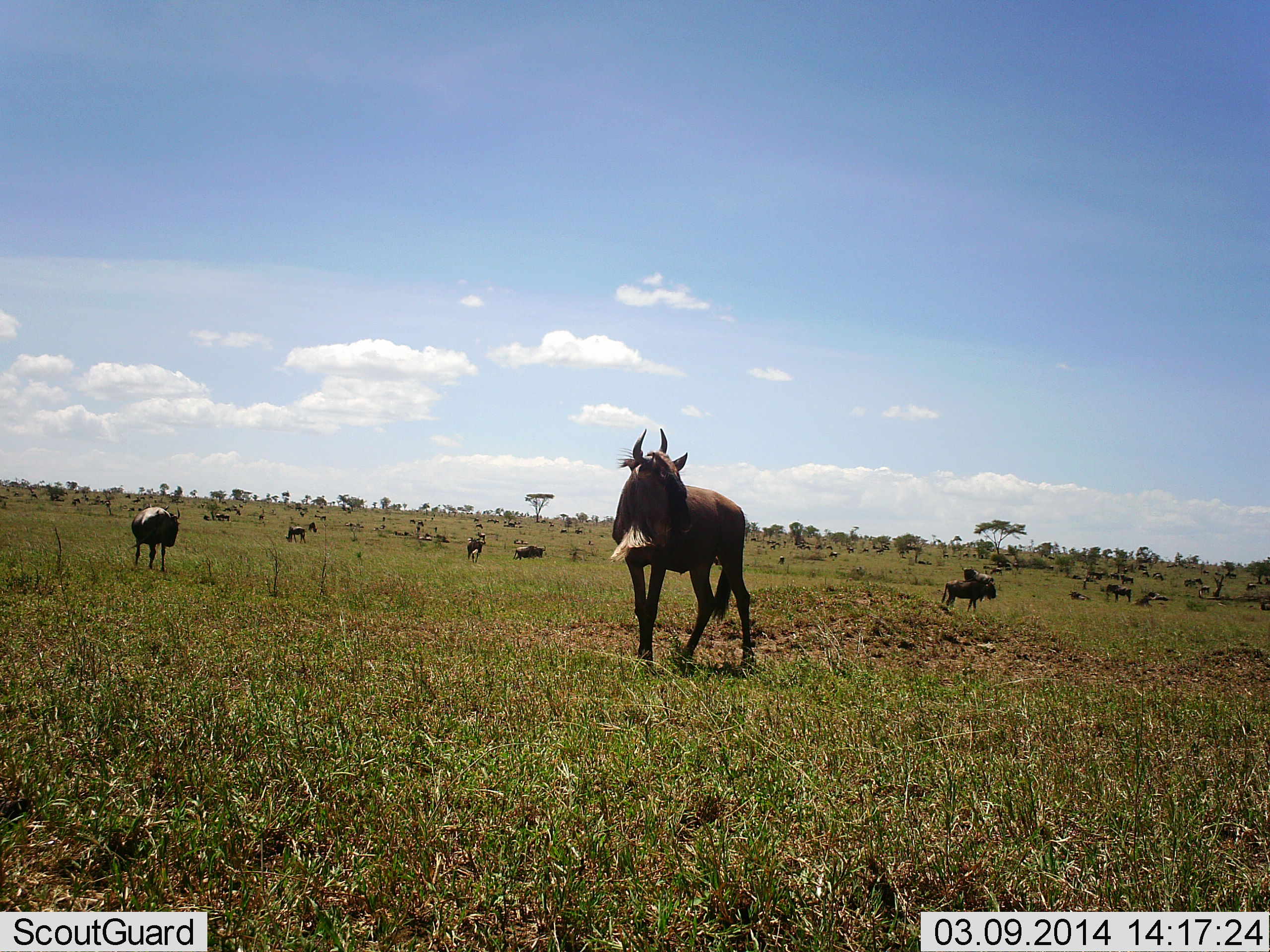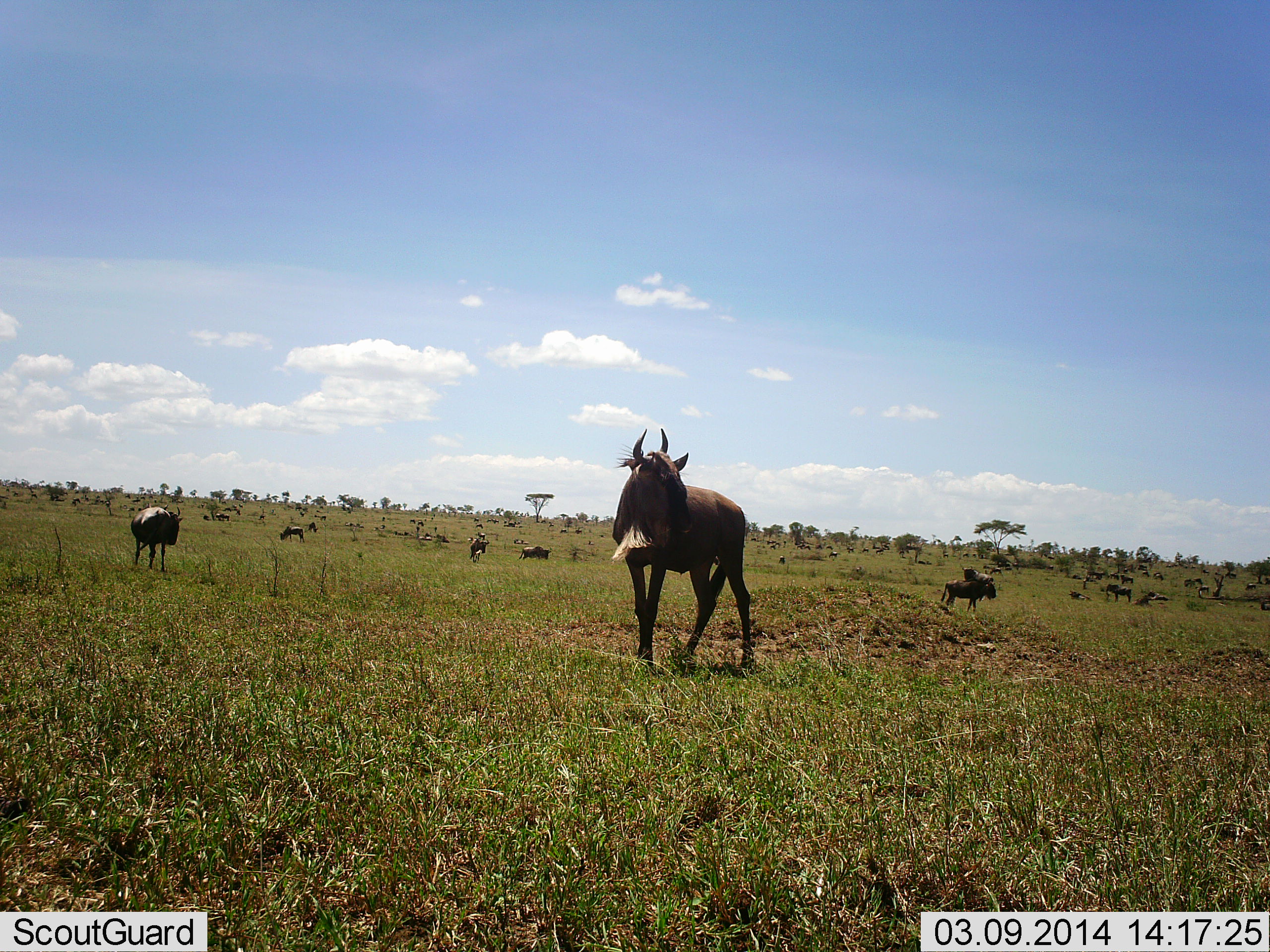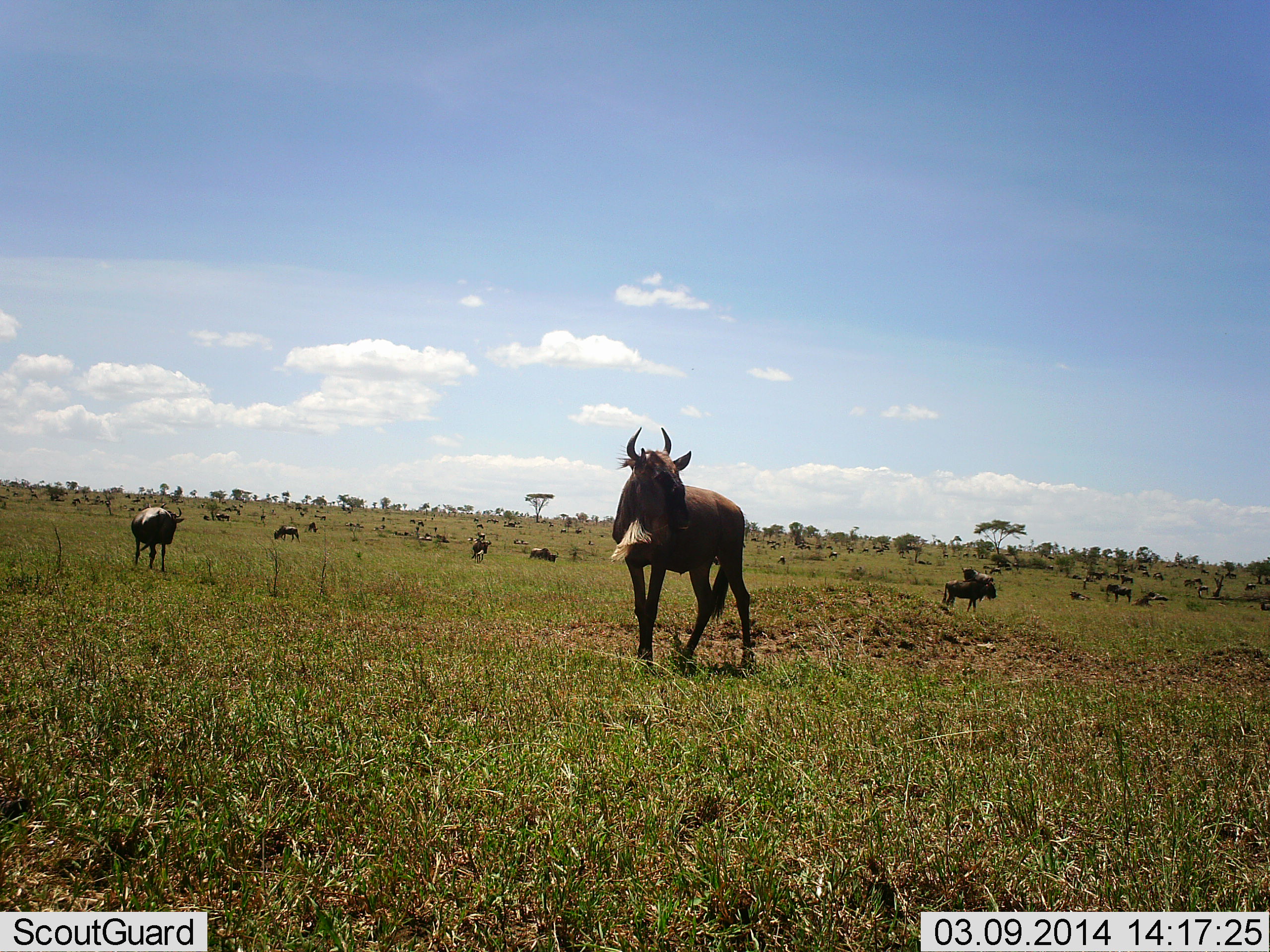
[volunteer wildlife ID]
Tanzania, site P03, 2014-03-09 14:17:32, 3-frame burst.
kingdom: Animalia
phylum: Chordata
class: Mammalia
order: Artiodactyla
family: Bovidae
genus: Connochaetes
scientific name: Connochaetes taurinus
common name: blue wildebeest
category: wildebeest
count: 11-50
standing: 90%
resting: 20%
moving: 40%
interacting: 10%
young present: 10%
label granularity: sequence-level